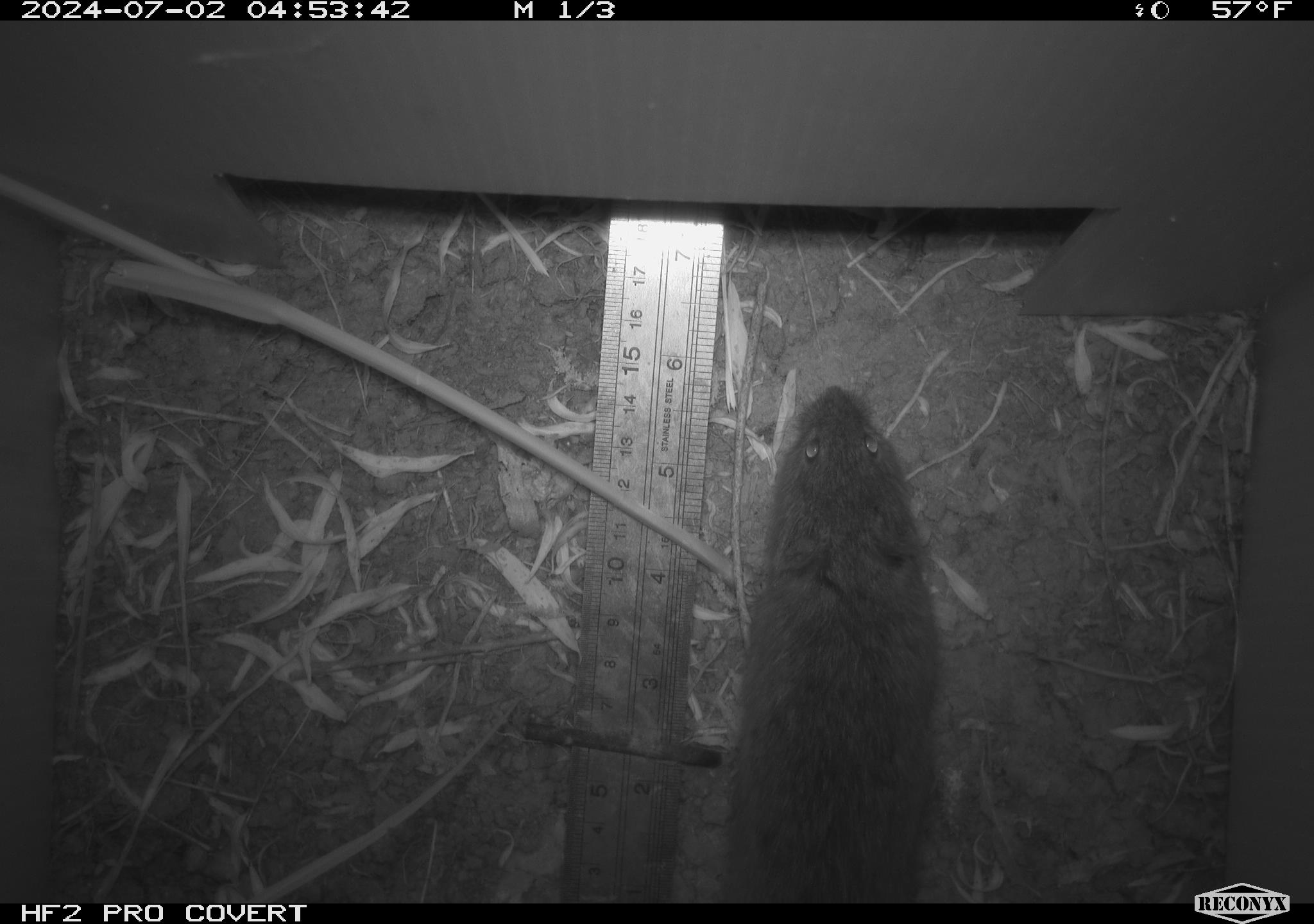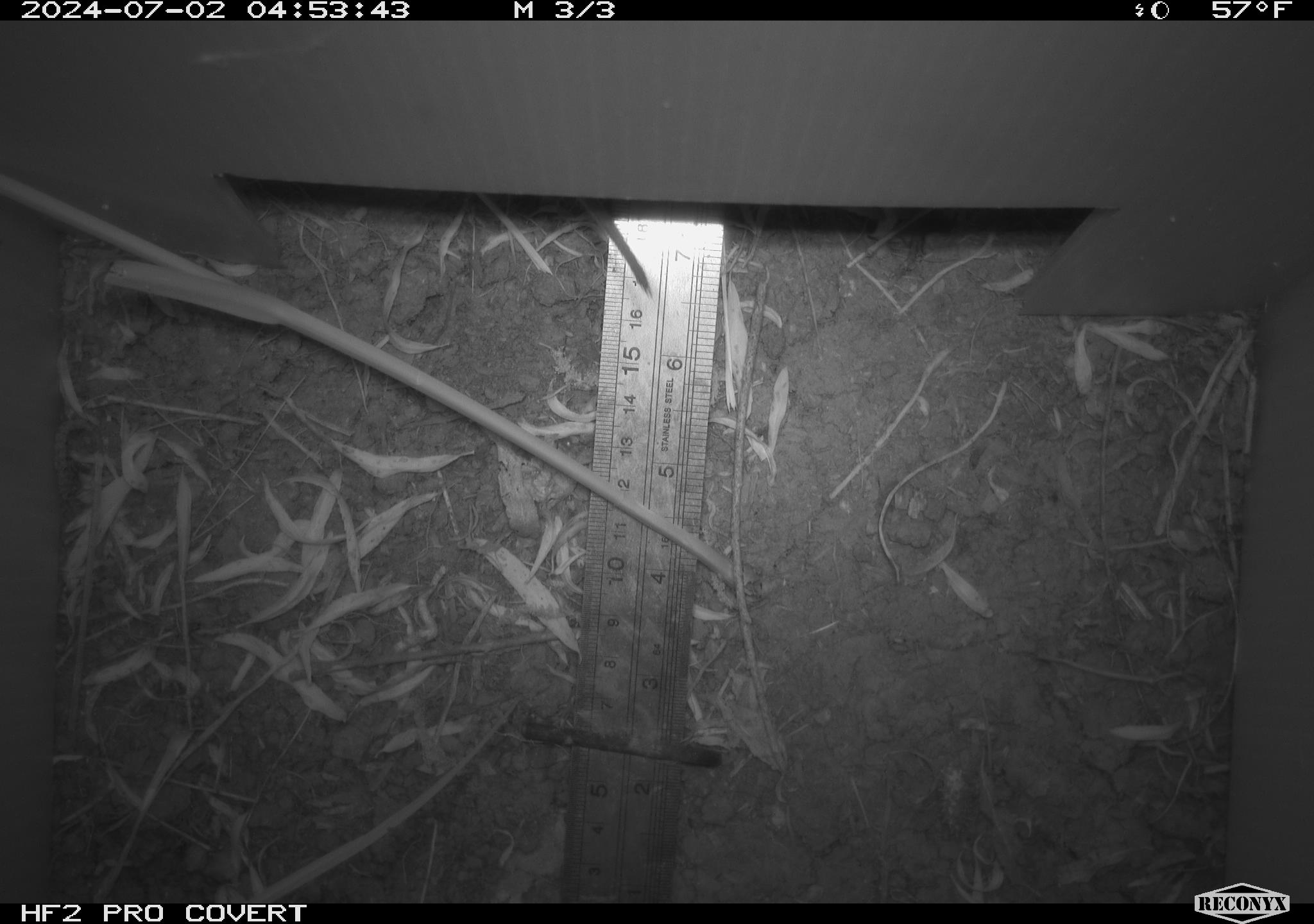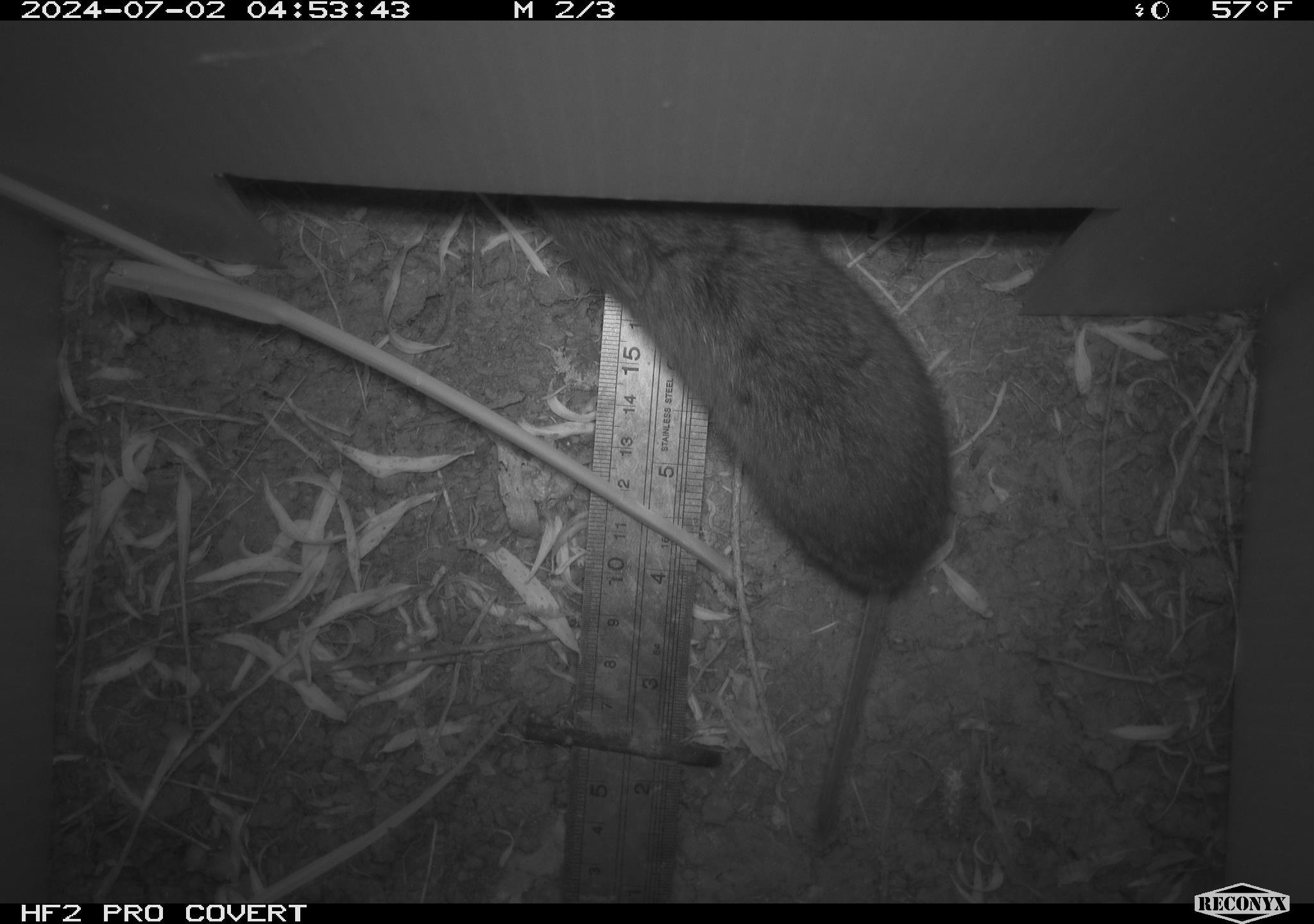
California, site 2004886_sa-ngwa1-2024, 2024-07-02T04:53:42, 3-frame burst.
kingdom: Animalia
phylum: Chordata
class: Mammalia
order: Rodentia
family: Cricetidae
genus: Microtus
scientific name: Microtus californicus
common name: california vole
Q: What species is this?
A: California vole (Microtus californicus).